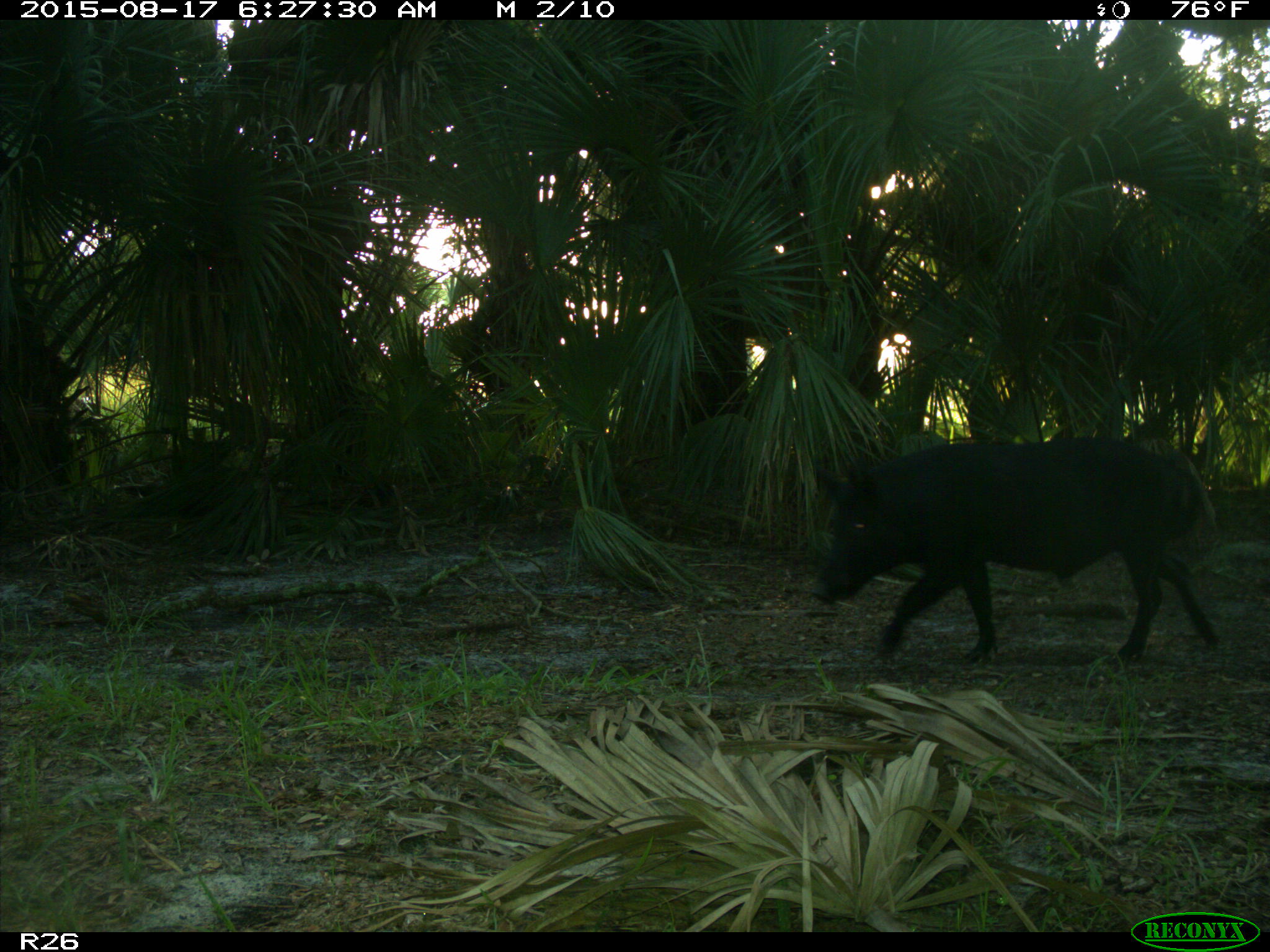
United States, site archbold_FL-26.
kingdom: Animalia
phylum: Chordata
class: Mammalia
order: Artiodactyla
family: Suidae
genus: Sus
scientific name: Sus scrofa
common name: wild boar